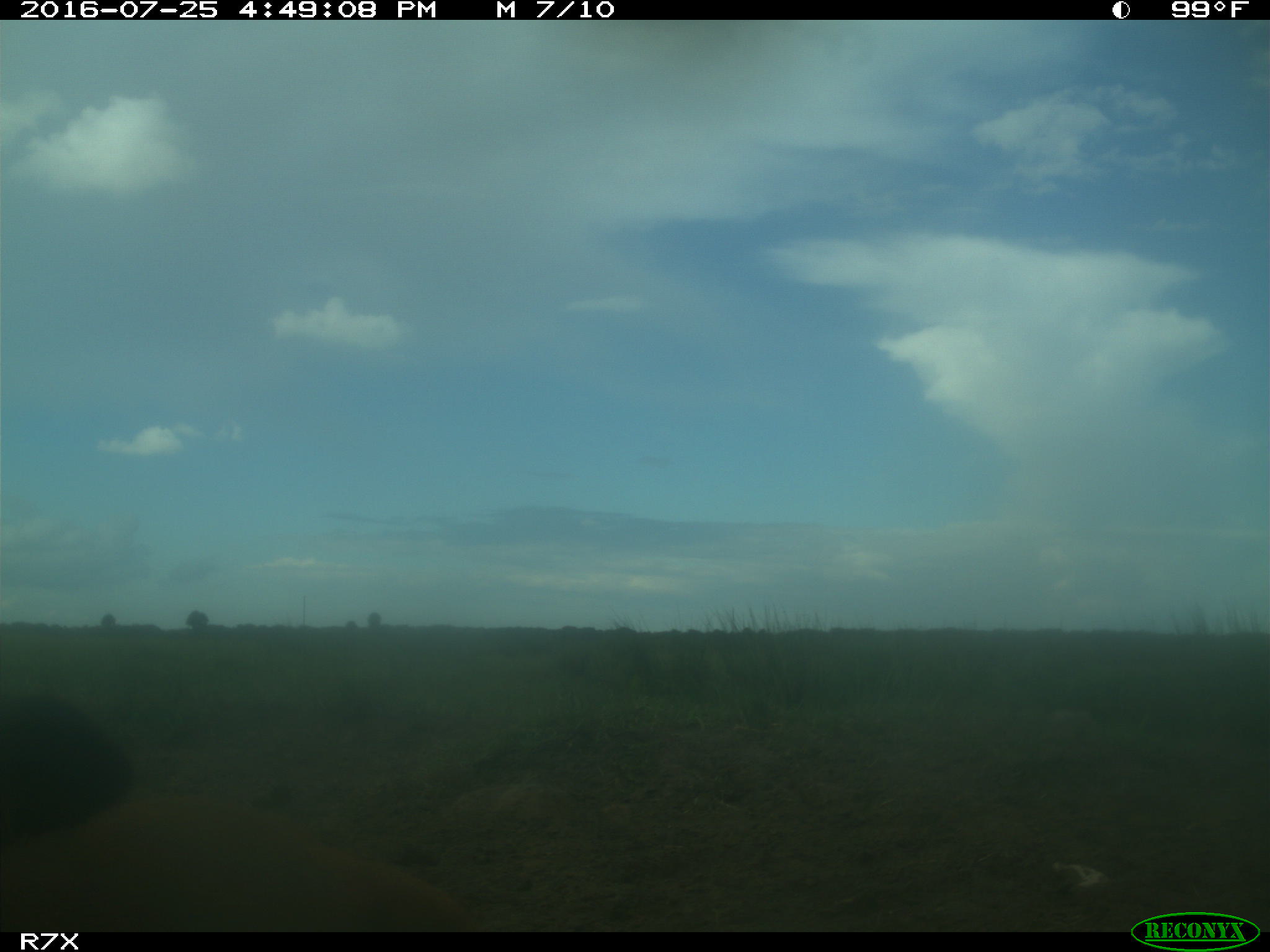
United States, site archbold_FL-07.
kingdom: Animalia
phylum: Chordata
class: Mammalia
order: Artiodactyla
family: Bovidae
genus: Bos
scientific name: Bos taurus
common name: domestic cow